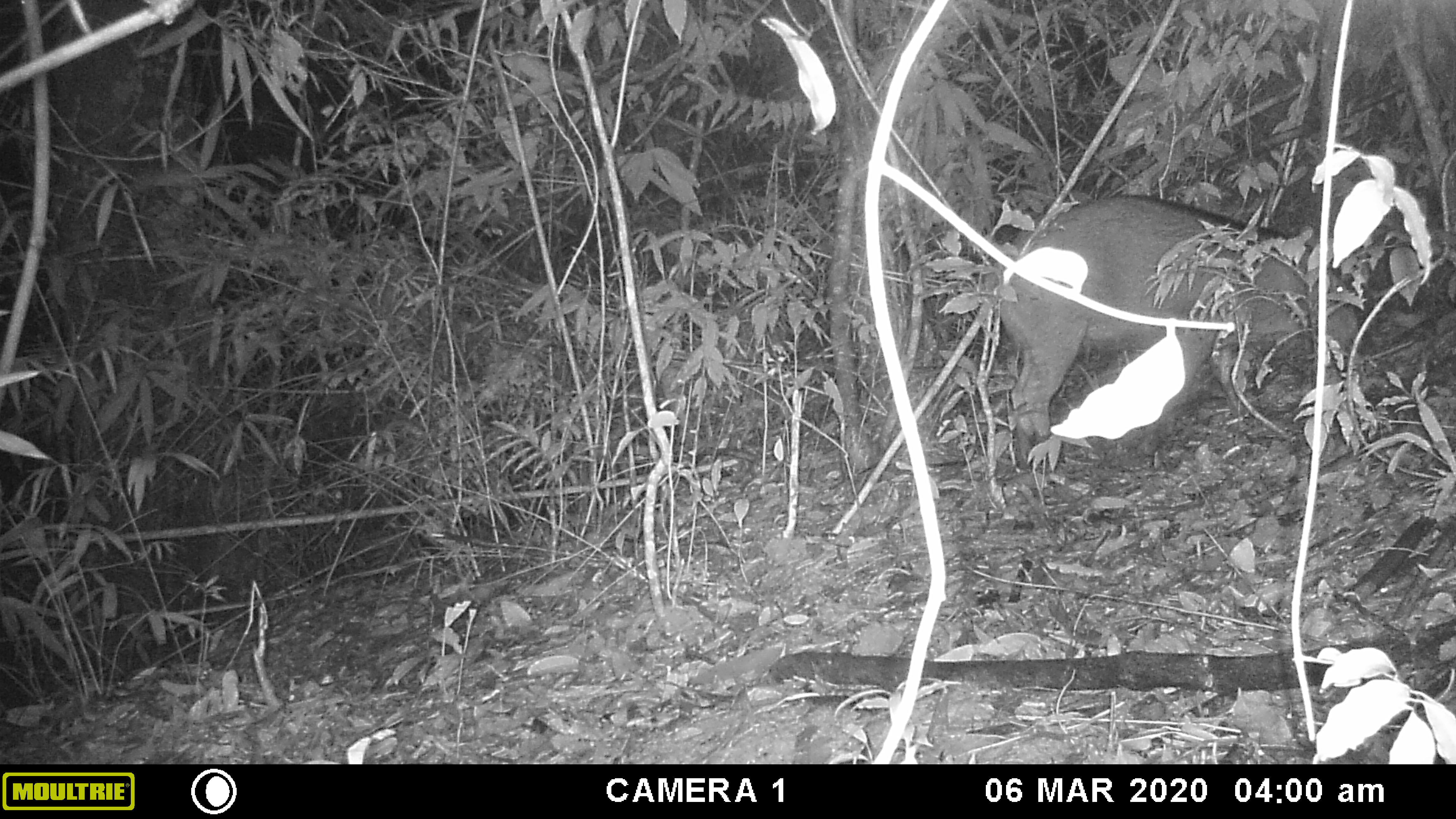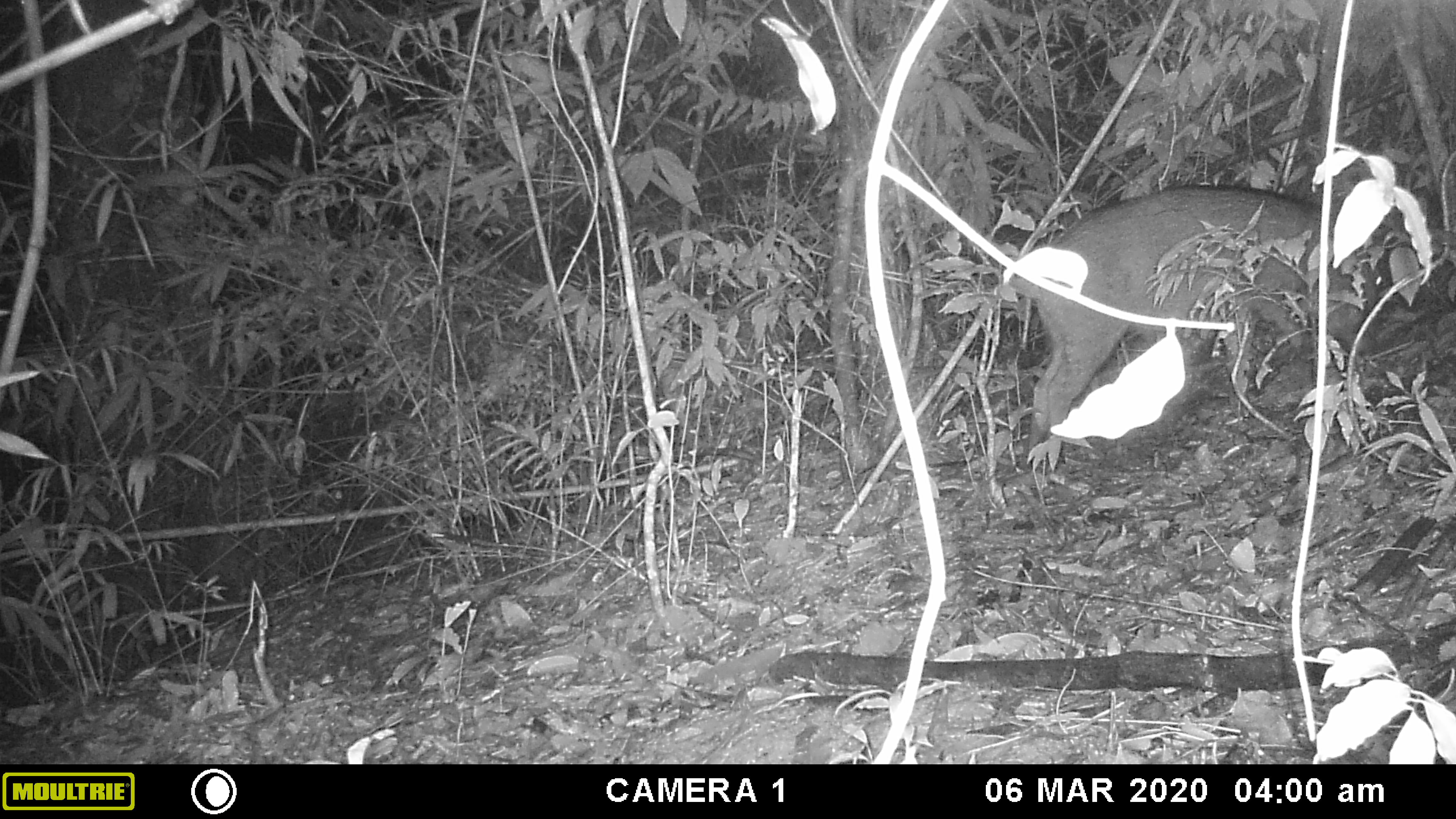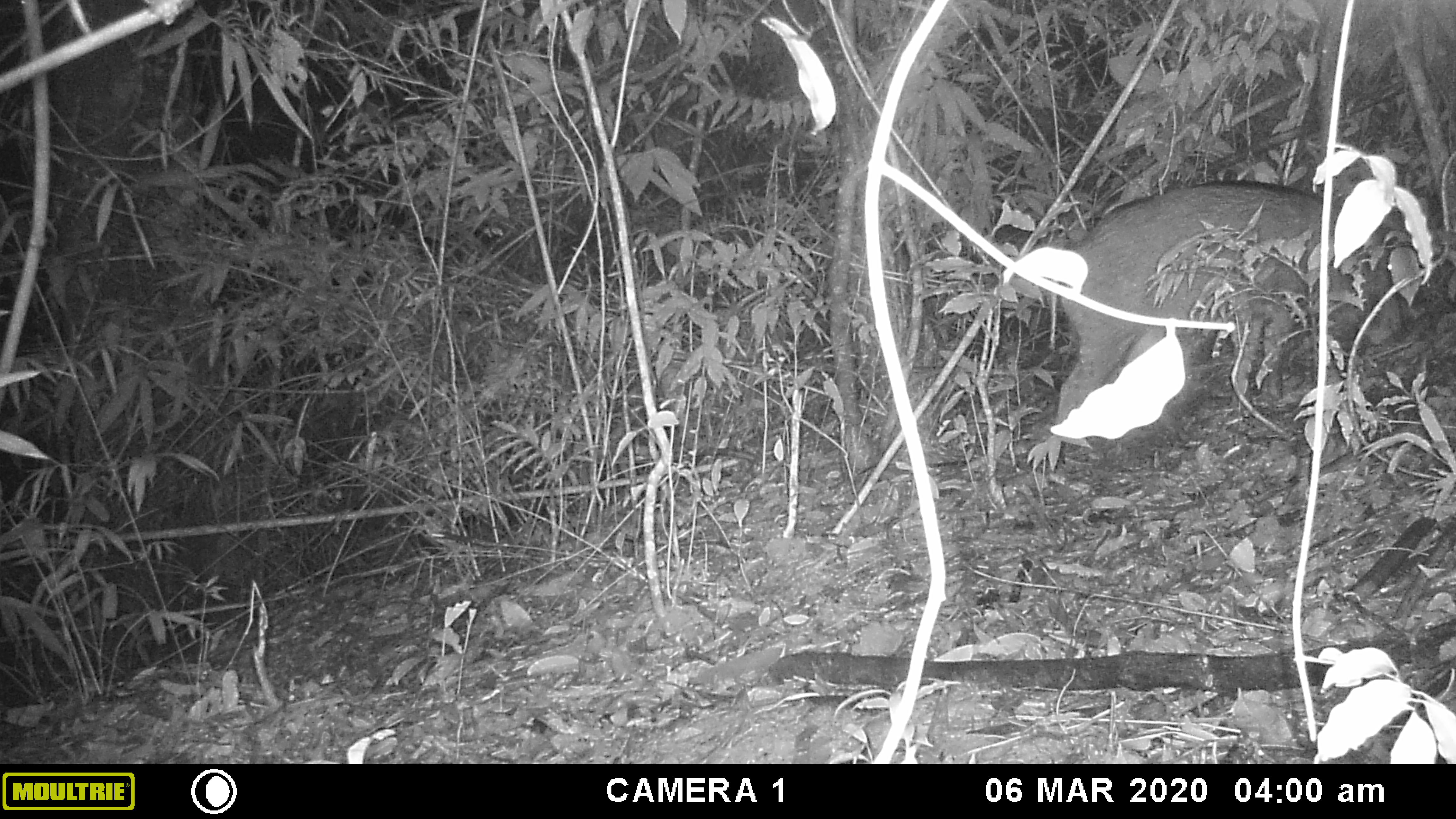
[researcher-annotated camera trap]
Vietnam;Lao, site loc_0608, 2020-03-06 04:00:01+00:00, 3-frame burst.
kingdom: Animalia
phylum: Chordata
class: Mammalia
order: Artiodactyla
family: Suidae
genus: Sus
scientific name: Sus scrofa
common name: eurasian wild pig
Eurasian wild pig (Sus scrofa). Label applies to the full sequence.